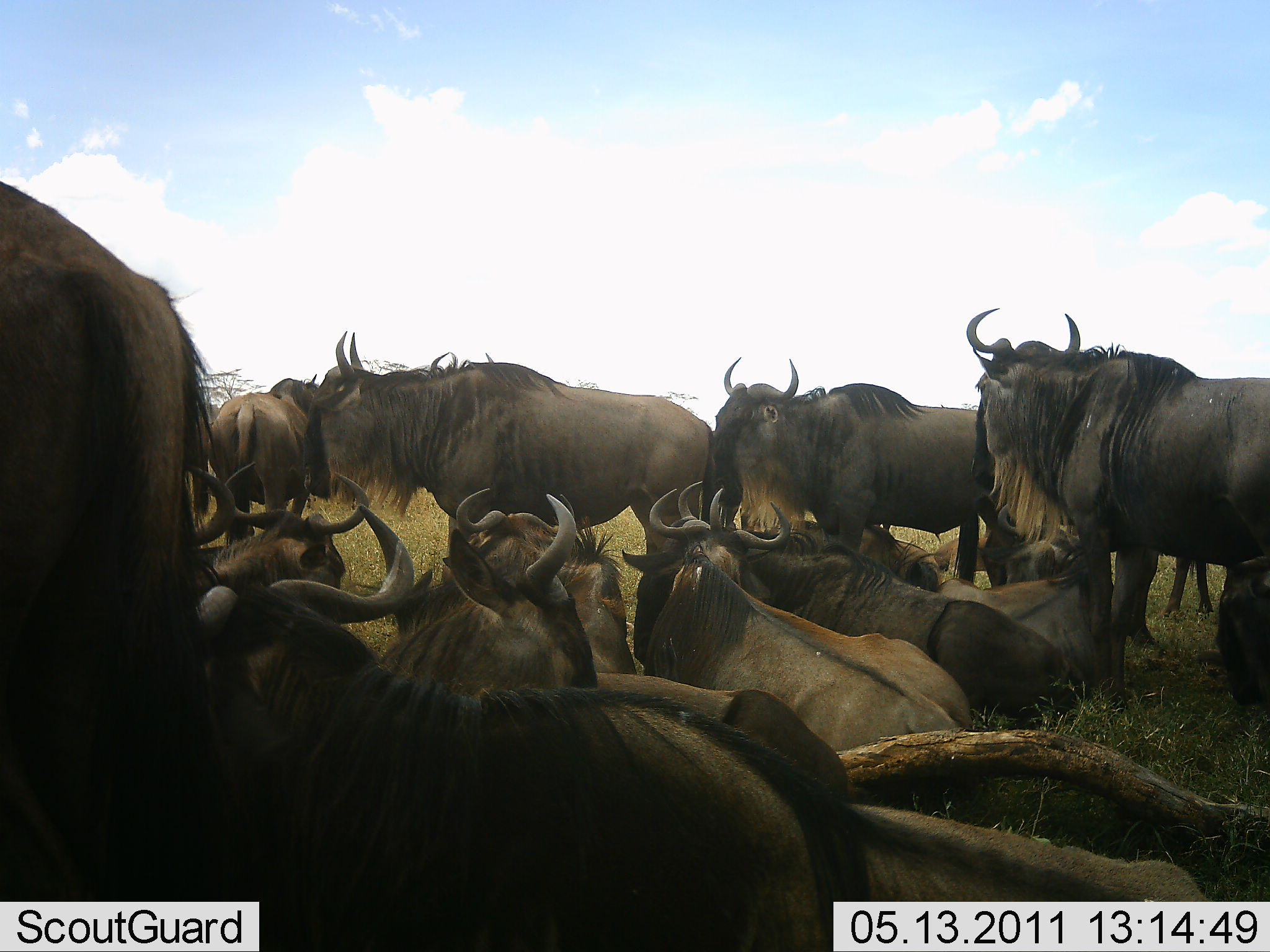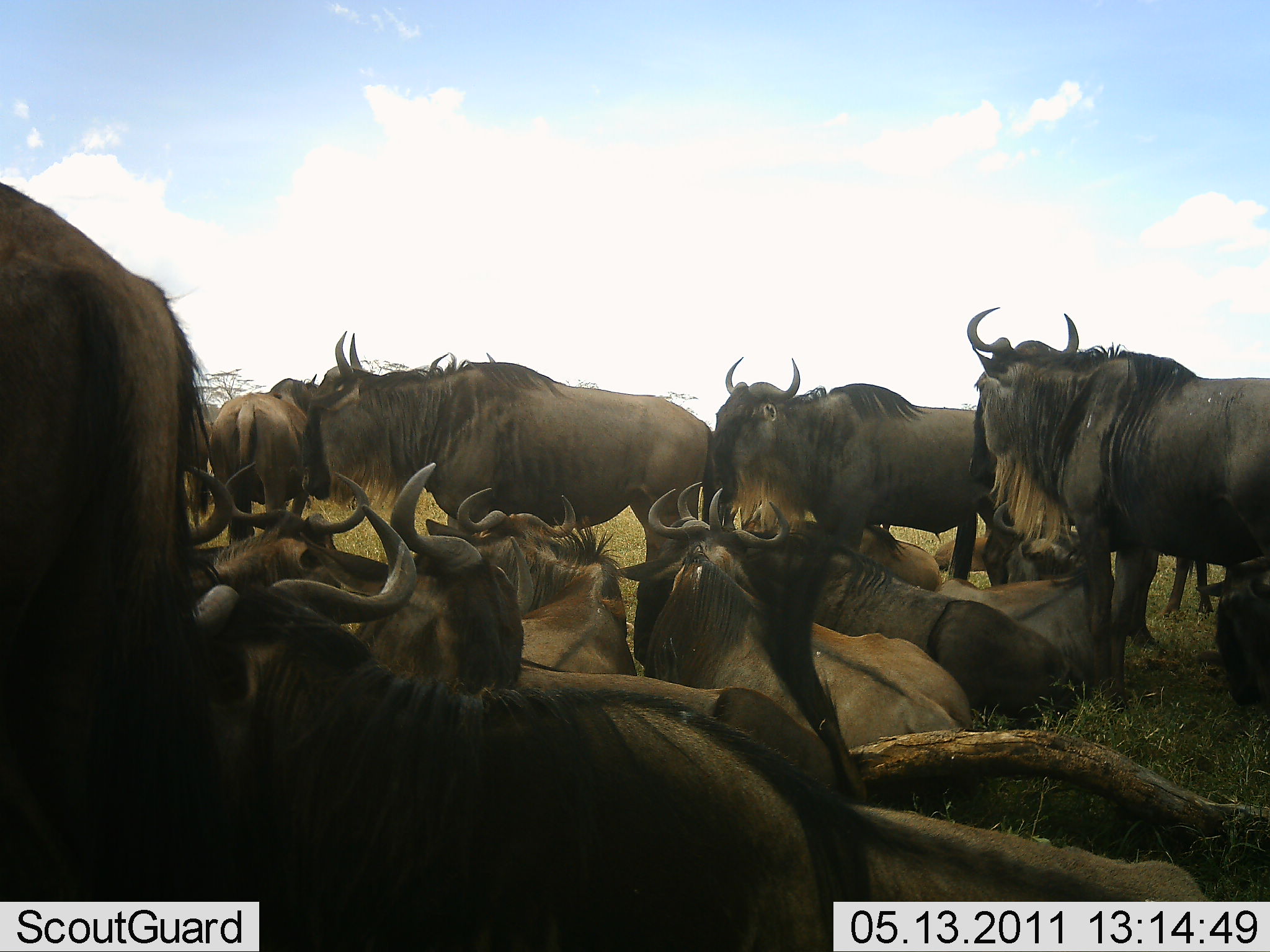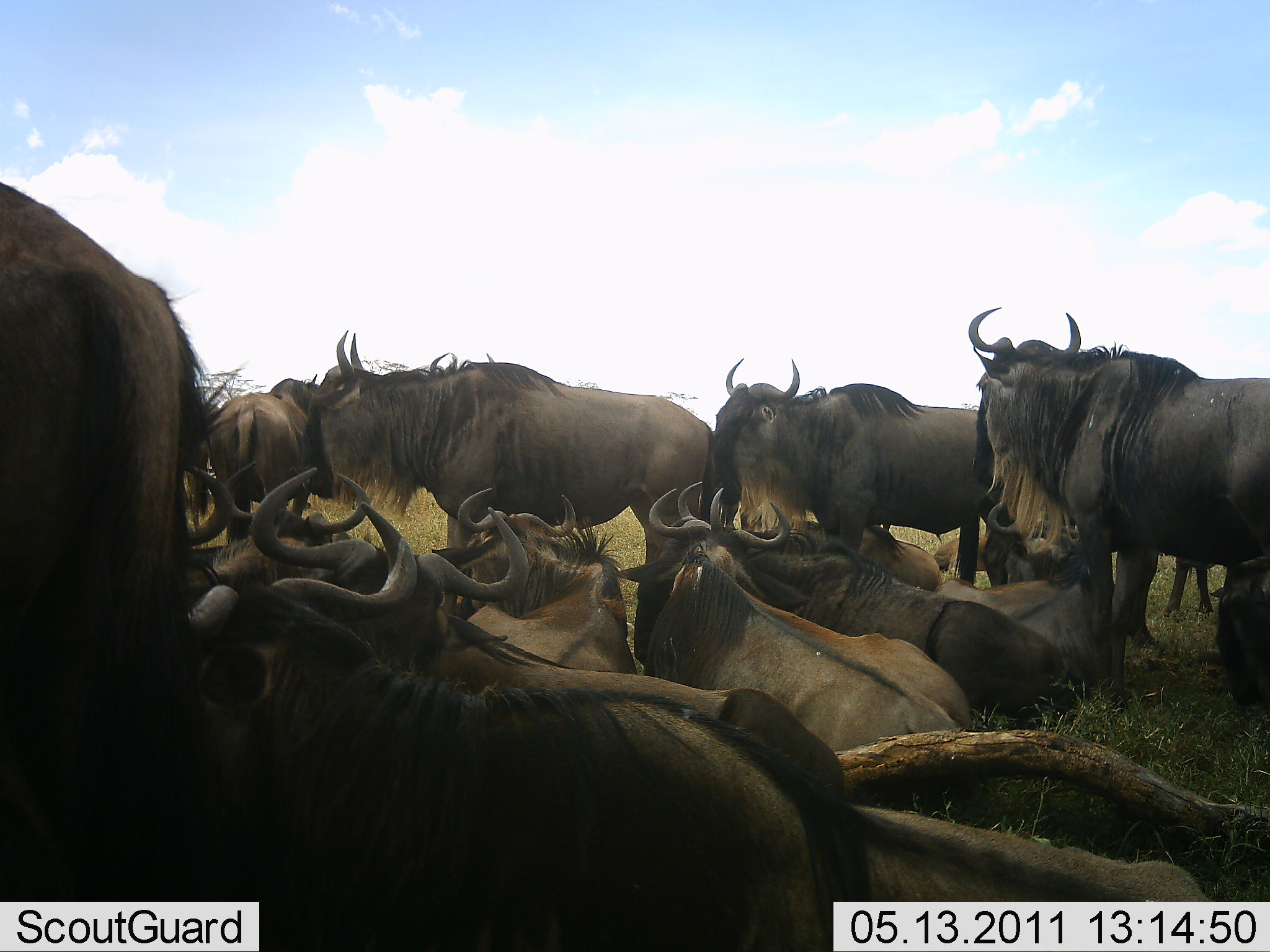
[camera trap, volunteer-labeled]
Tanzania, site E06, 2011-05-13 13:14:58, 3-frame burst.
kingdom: Animalia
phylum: Chordata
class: Mammalia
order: Artiodactyla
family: Bovidae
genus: Connochaetes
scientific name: Connochaetes taurinus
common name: blue wildebeest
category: wildebeest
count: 11-50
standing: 69%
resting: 100%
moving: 0%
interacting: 0%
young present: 8%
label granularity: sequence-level